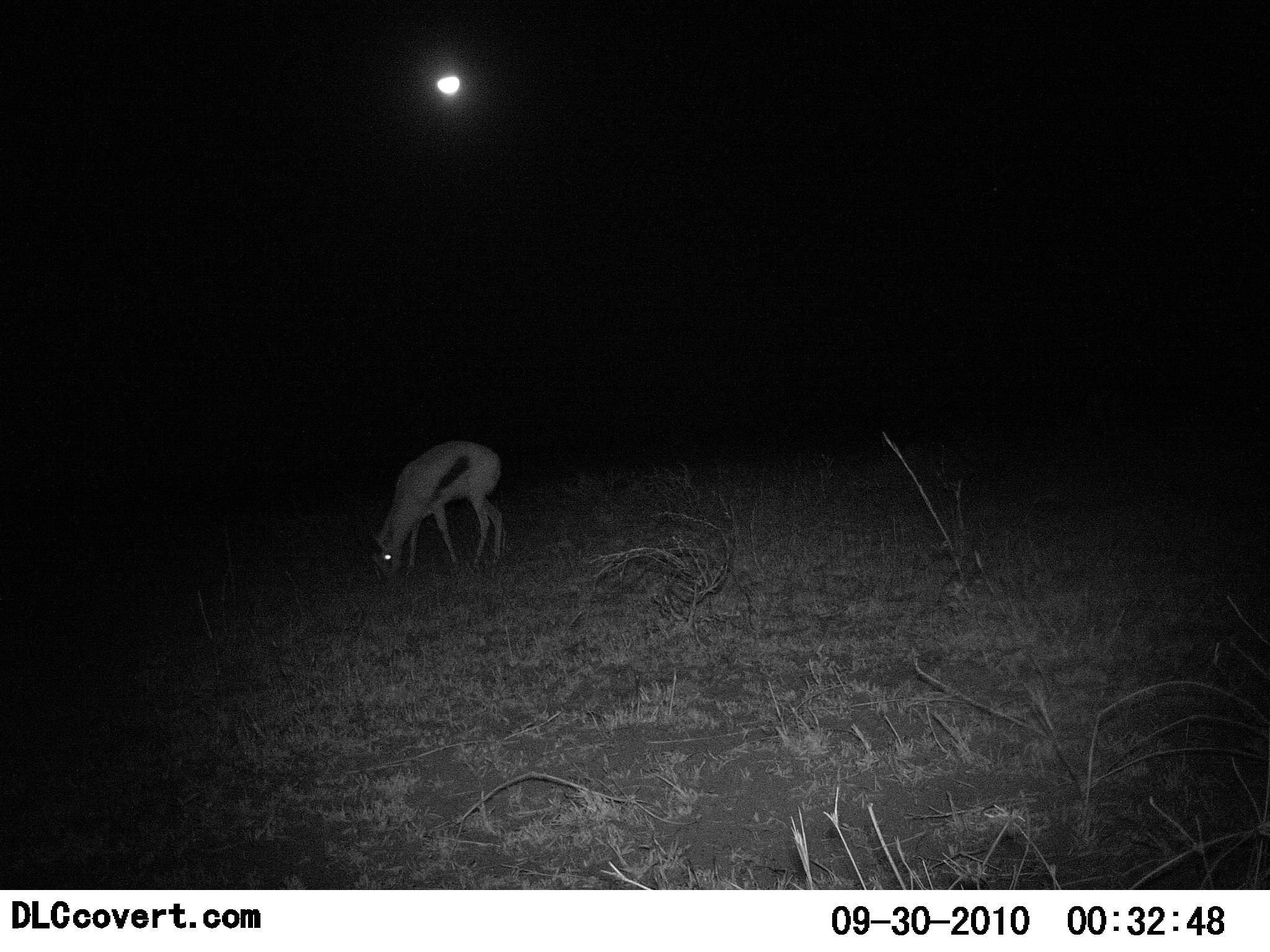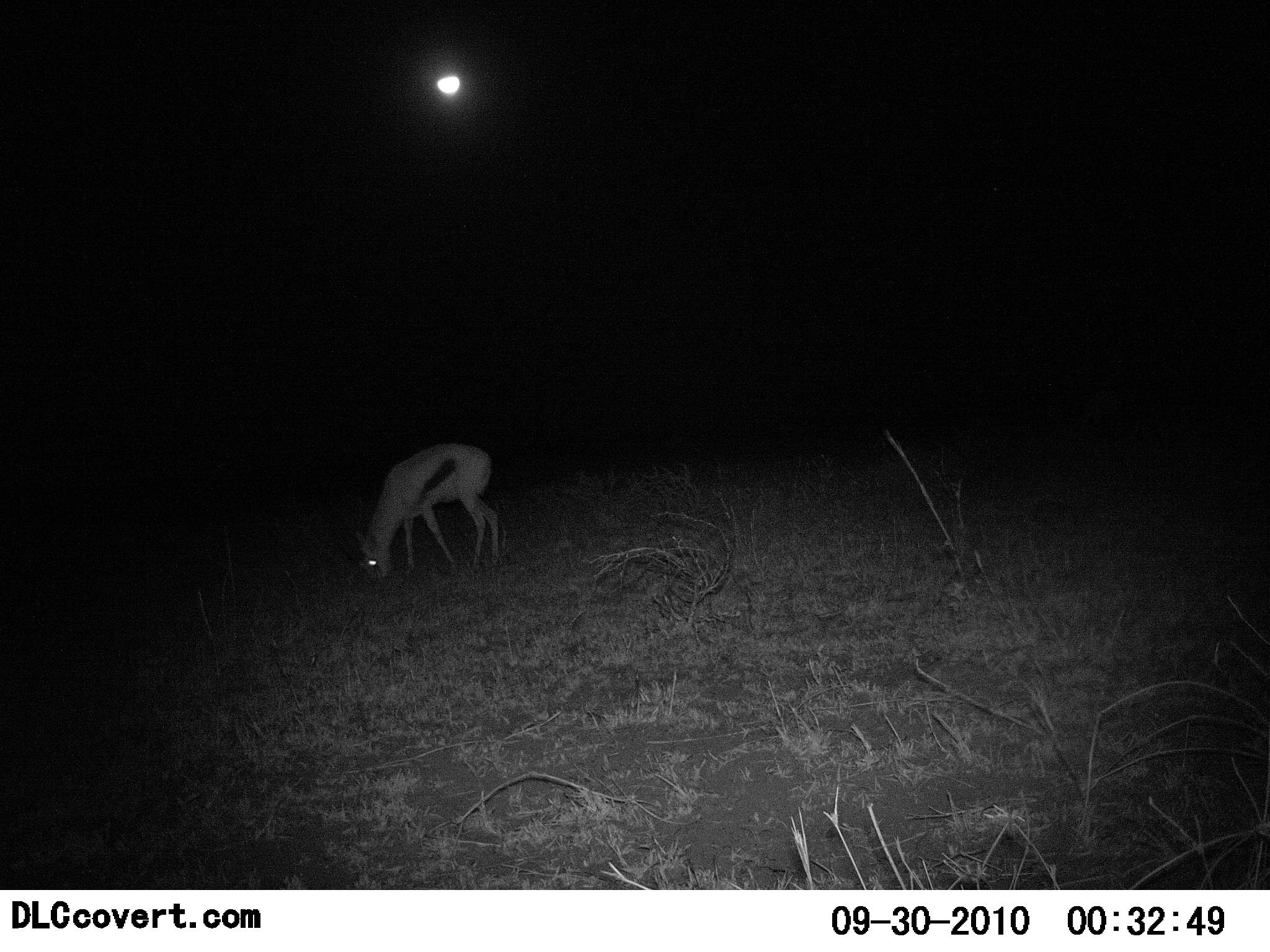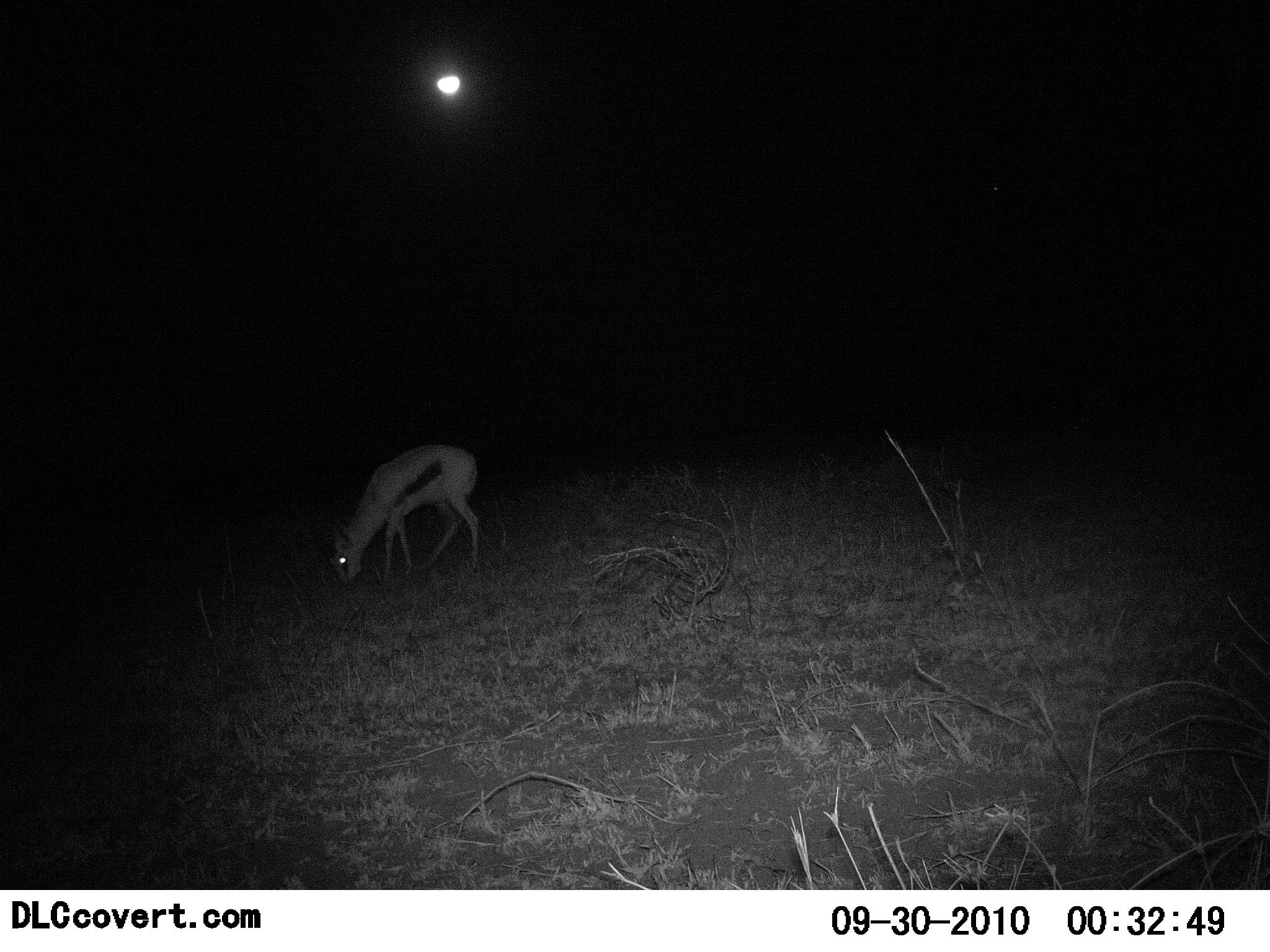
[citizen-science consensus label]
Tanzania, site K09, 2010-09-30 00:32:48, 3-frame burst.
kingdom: Animalia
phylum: Chordata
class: Mammalia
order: Artiodactyla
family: Bovidae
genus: Eudorcas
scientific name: Eudorcas thomsonii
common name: thomson's gazelle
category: gazellethomsons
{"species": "gazellethomsons (thomson's gazelle) (Eudorcas thomsonii)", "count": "1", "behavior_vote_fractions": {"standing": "8%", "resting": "0%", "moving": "15%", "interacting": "0%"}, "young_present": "0%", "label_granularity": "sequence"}